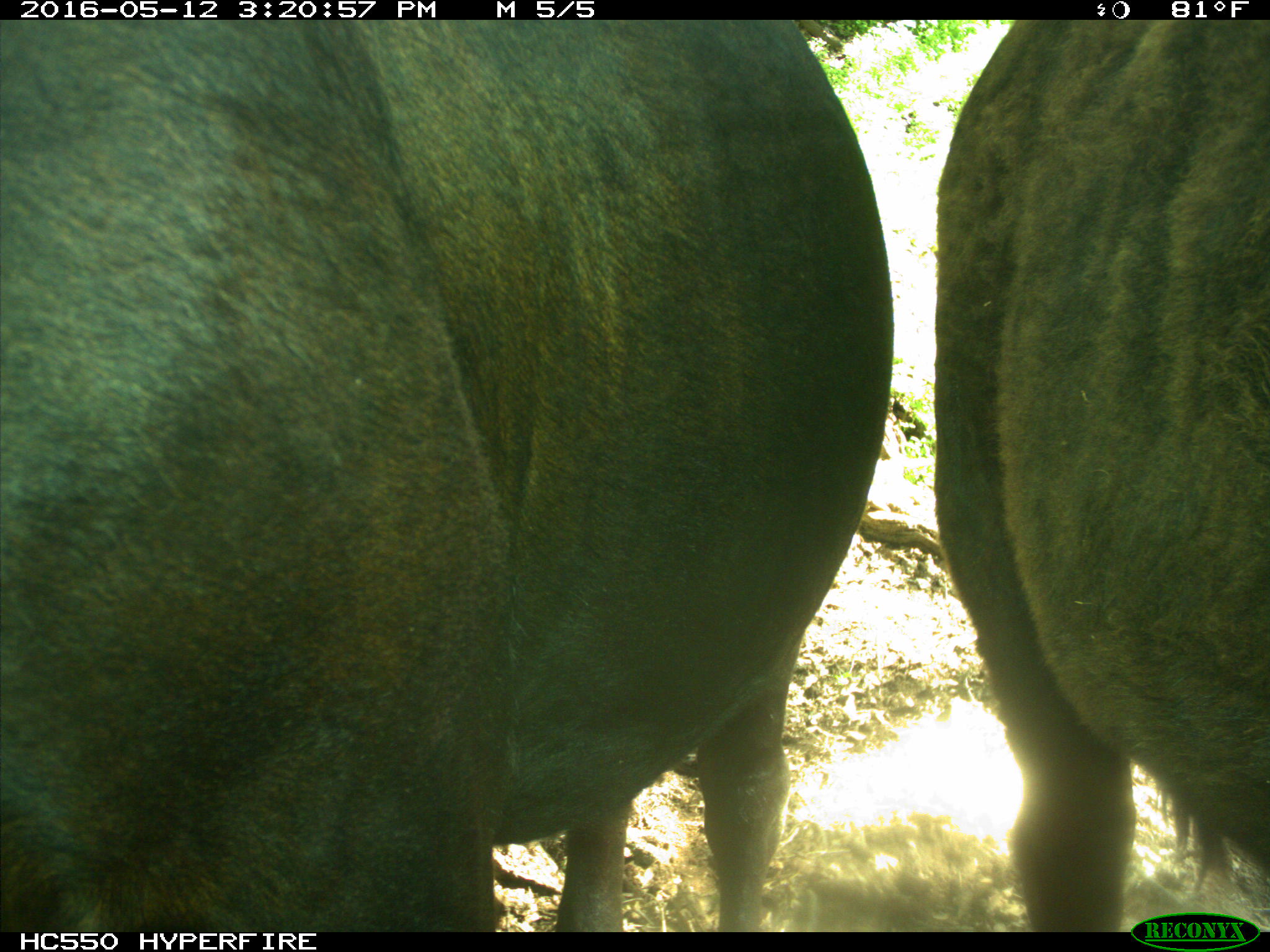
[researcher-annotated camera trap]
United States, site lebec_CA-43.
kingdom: Animalia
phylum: Chordata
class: Mammalia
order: Artiodactyla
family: Bovidae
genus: Bos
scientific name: Bos taurus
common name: domestic cow